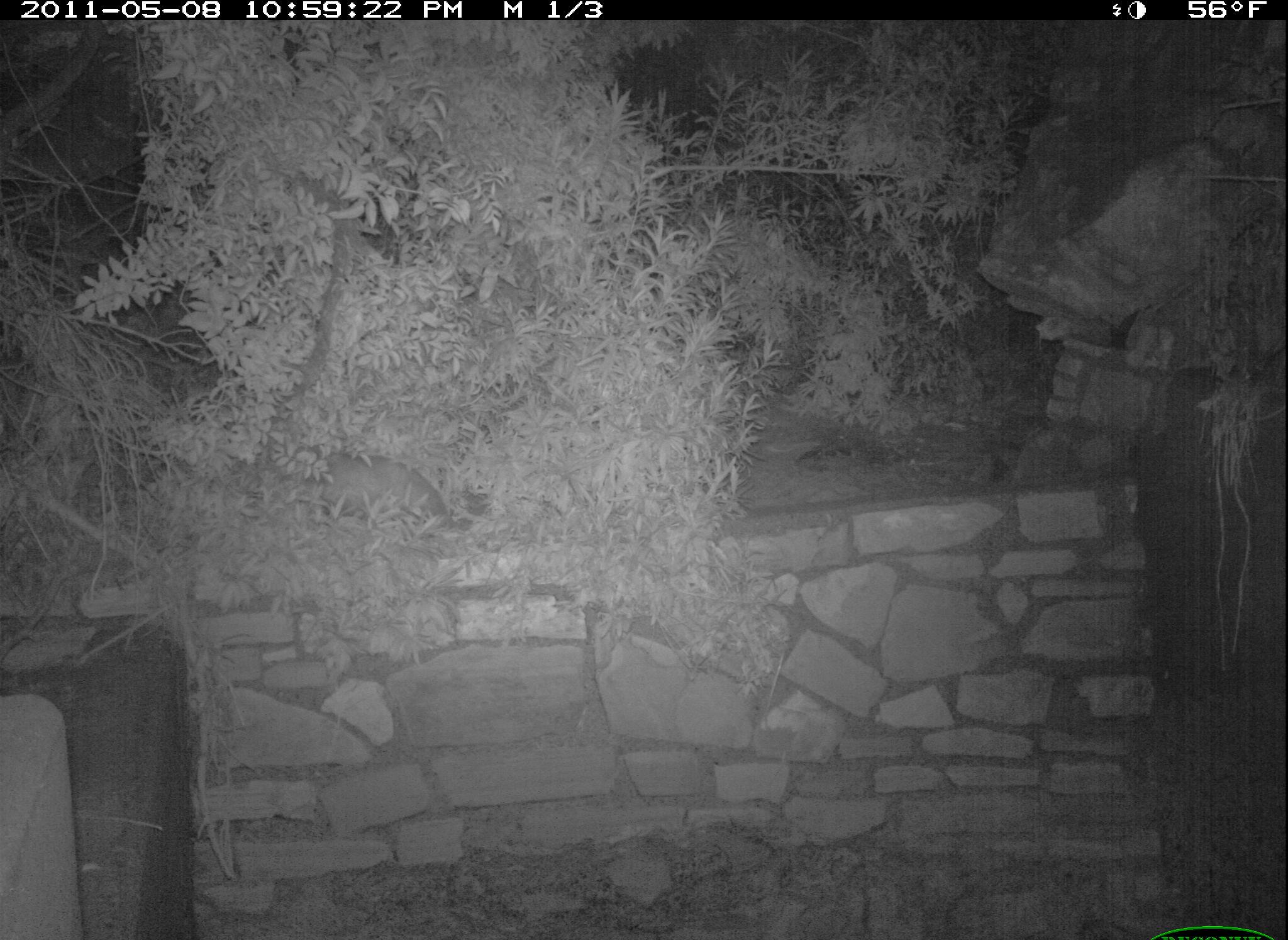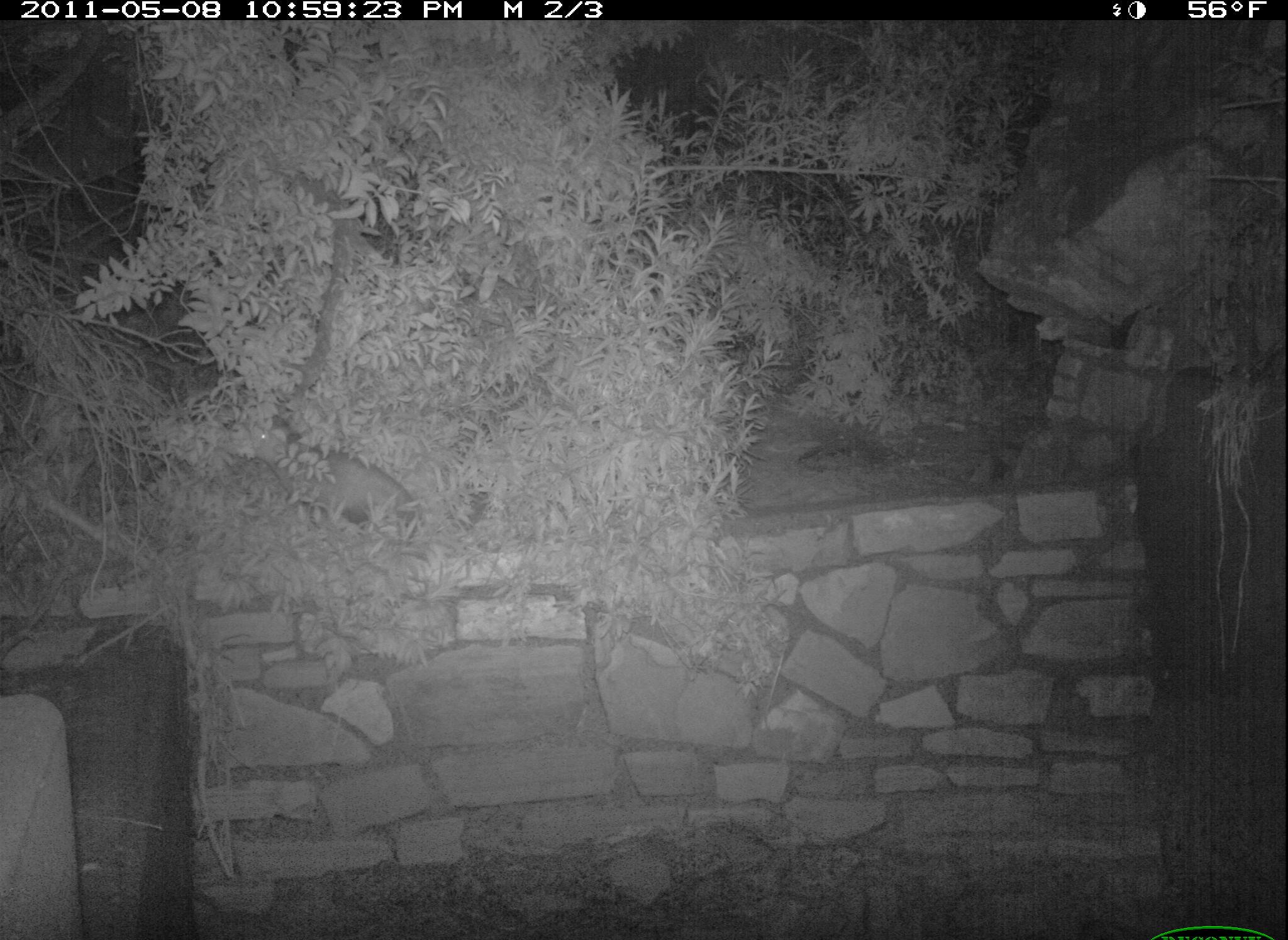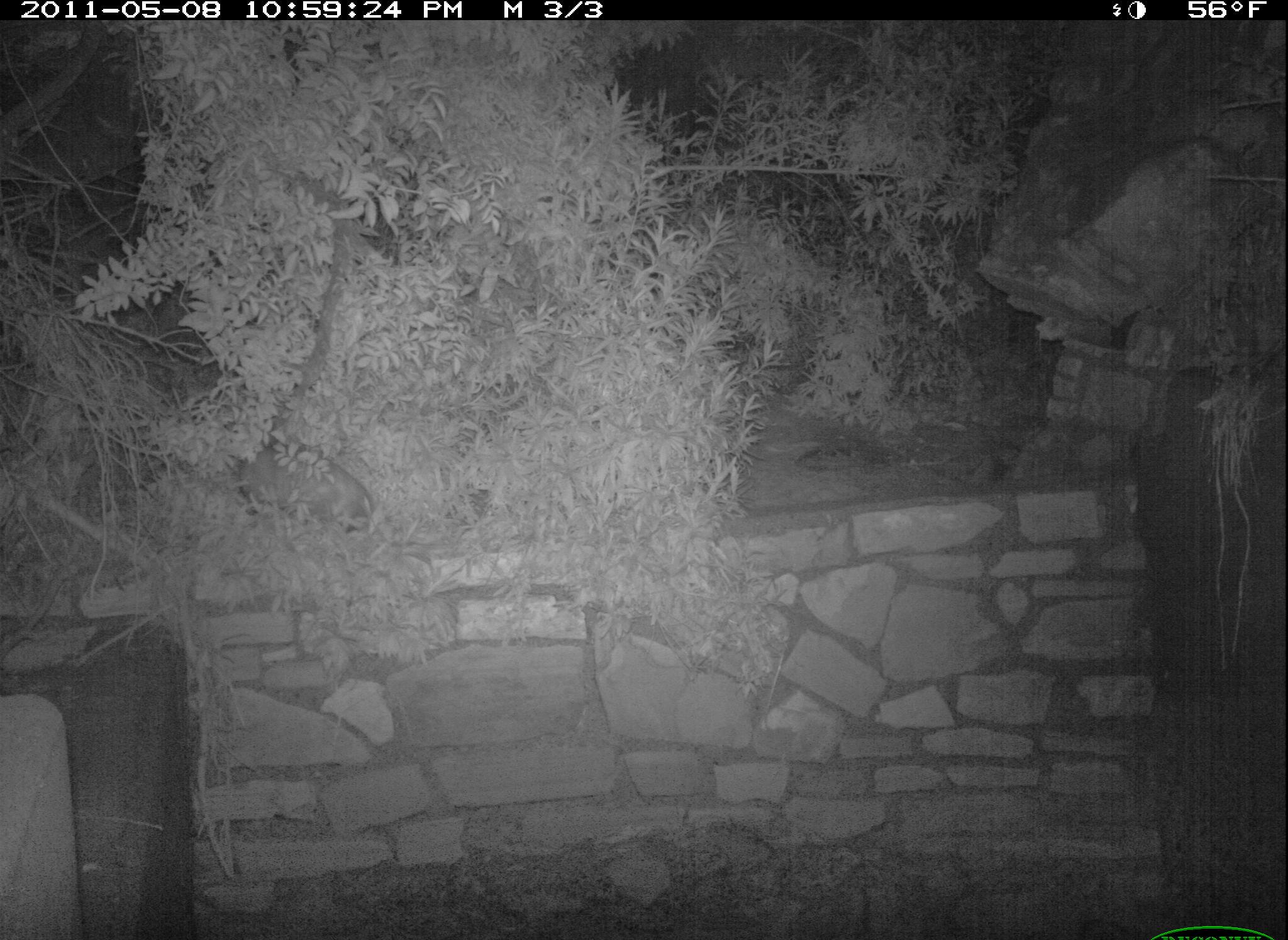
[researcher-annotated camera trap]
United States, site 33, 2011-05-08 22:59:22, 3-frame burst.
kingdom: Animalia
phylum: Chordata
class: Mammalia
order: Didelphimorphia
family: Didelphidae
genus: Didelphis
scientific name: Didelphis virginiana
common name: virginia opossum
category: opossum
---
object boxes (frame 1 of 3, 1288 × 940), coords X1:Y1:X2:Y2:
opossum: 274:448:470:540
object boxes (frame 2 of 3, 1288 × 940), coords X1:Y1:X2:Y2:
opossum: 242:420:449:536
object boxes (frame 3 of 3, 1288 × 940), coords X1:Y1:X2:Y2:
opossum: 219:416:398:549